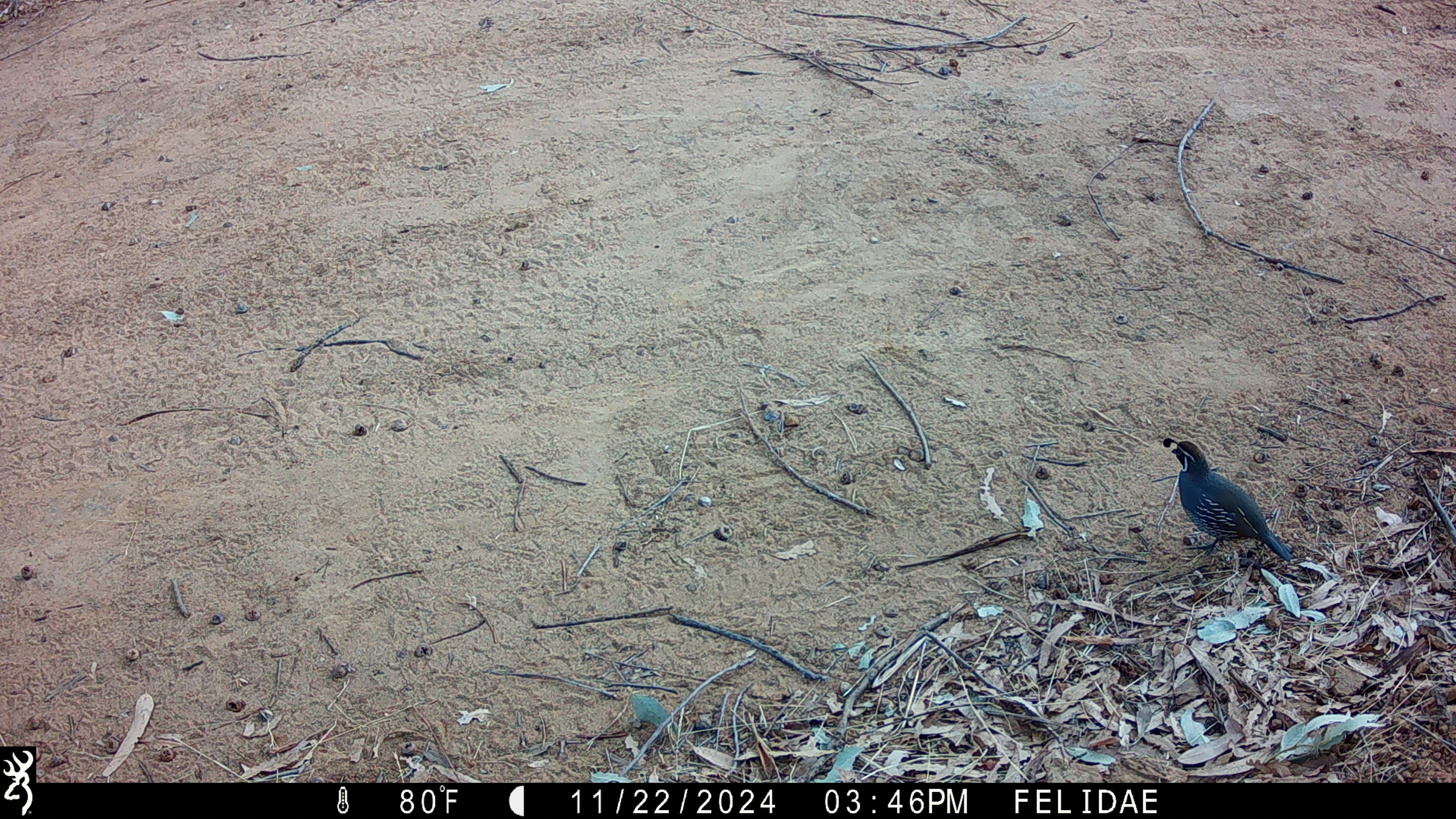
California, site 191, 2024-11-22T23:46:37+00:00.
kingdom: Animalia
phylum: Chordata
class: Aves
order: Galliformes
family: Odontophoridae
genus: Callipepla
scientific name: Callipepla californica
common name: california quail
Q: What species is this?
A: California quail (Callipepla californica).